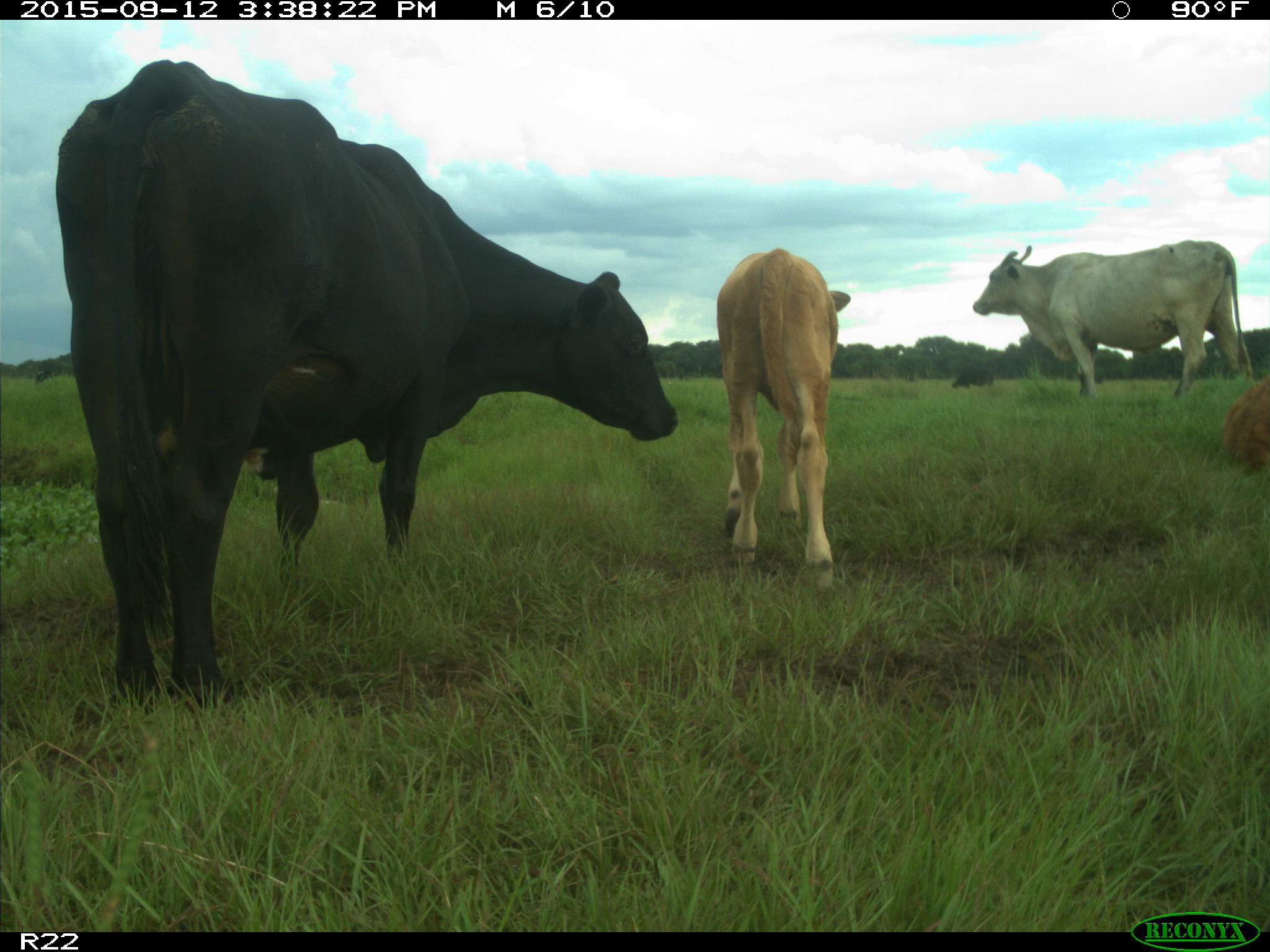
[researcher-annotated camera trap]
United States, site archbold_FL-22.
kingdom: Animalia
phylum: Chordata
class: Mammalia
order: Artiodactyla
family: Bovidae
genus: Bos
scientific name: Bos taurus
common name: domestic cow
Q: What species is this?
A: Bos taurus (domestic cow).